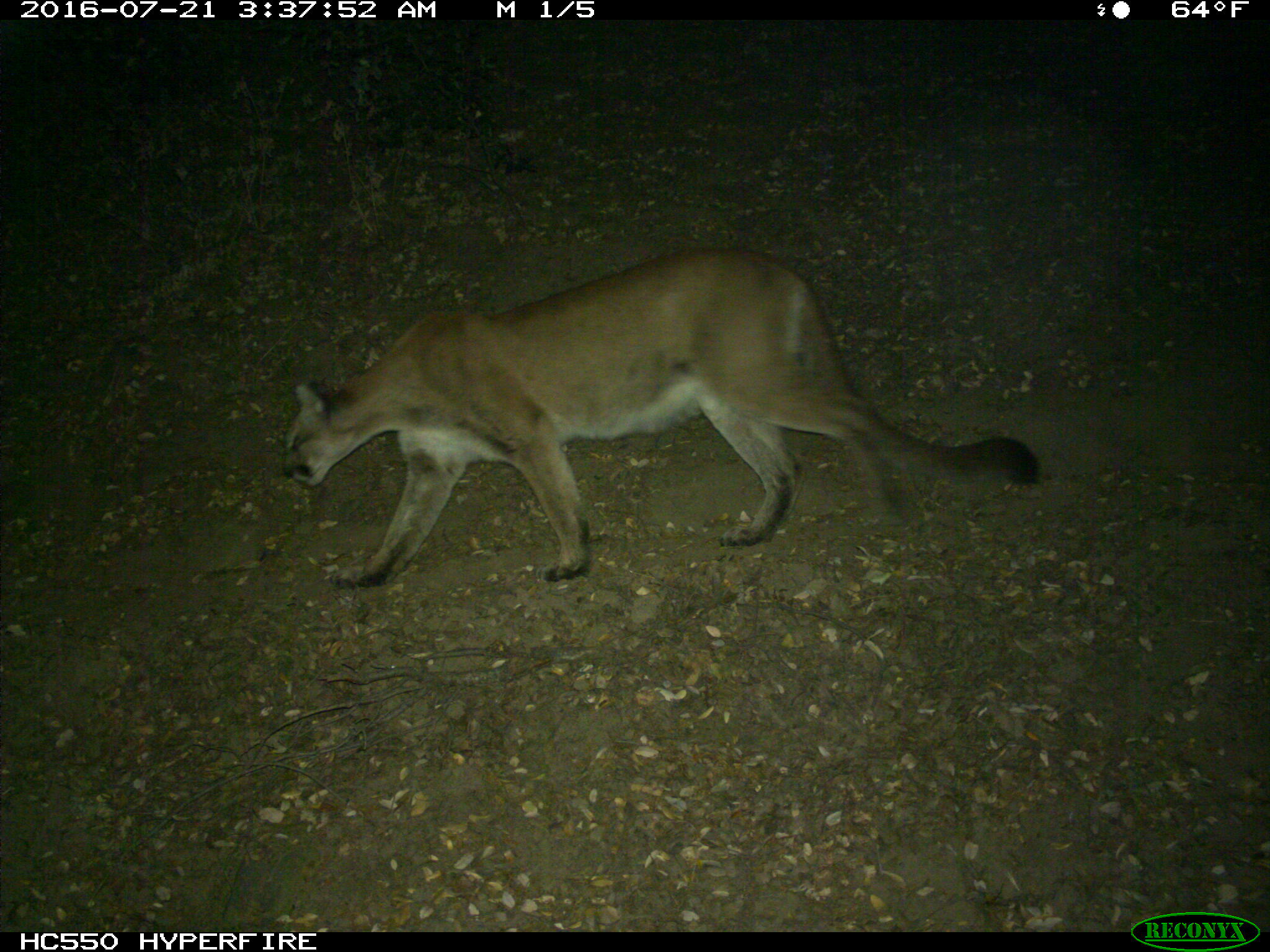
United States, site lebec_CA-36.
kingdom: Animalia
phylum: Chordata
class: Mammalia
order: Carnivora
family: Felidae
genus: Puma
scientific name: Puma concolor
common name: mountain lion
Puma concolor (mountain lion).